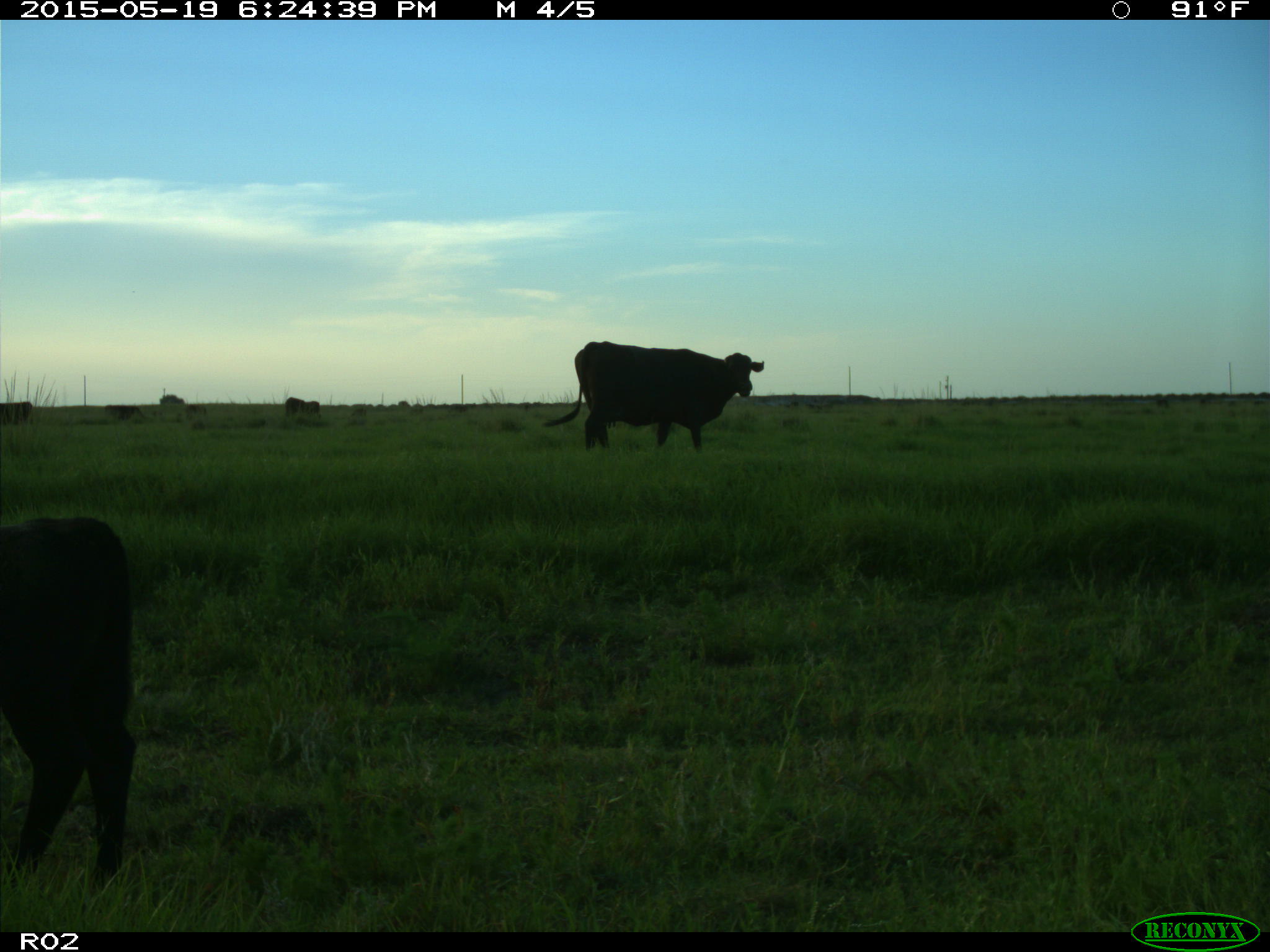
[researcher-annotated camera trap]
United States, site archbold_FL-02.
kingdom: Animalia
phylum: Chordata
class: Mammalia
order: Artiodactyla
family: Bovidae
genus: Bos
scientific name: Bos taurus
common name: domestic cow